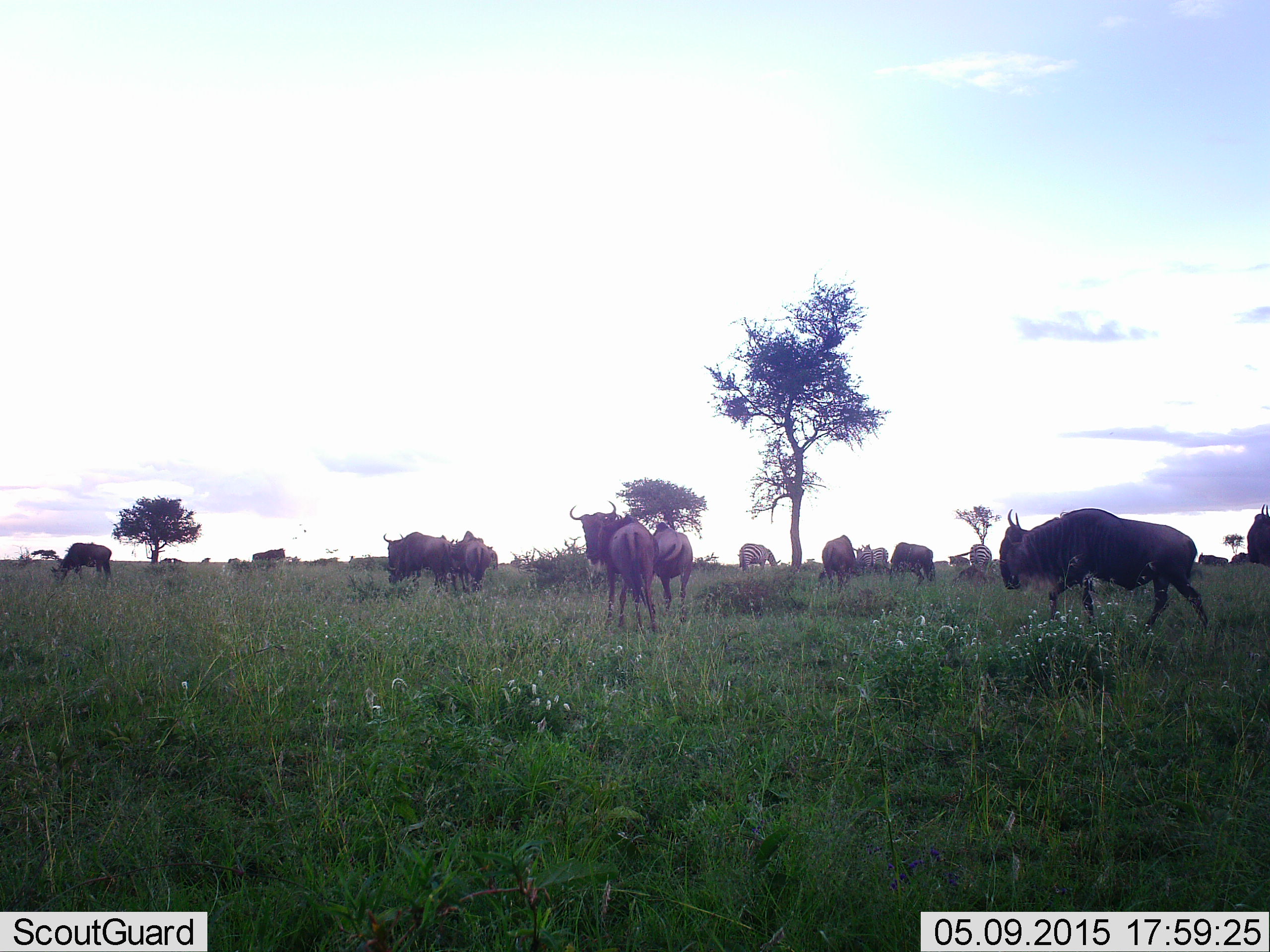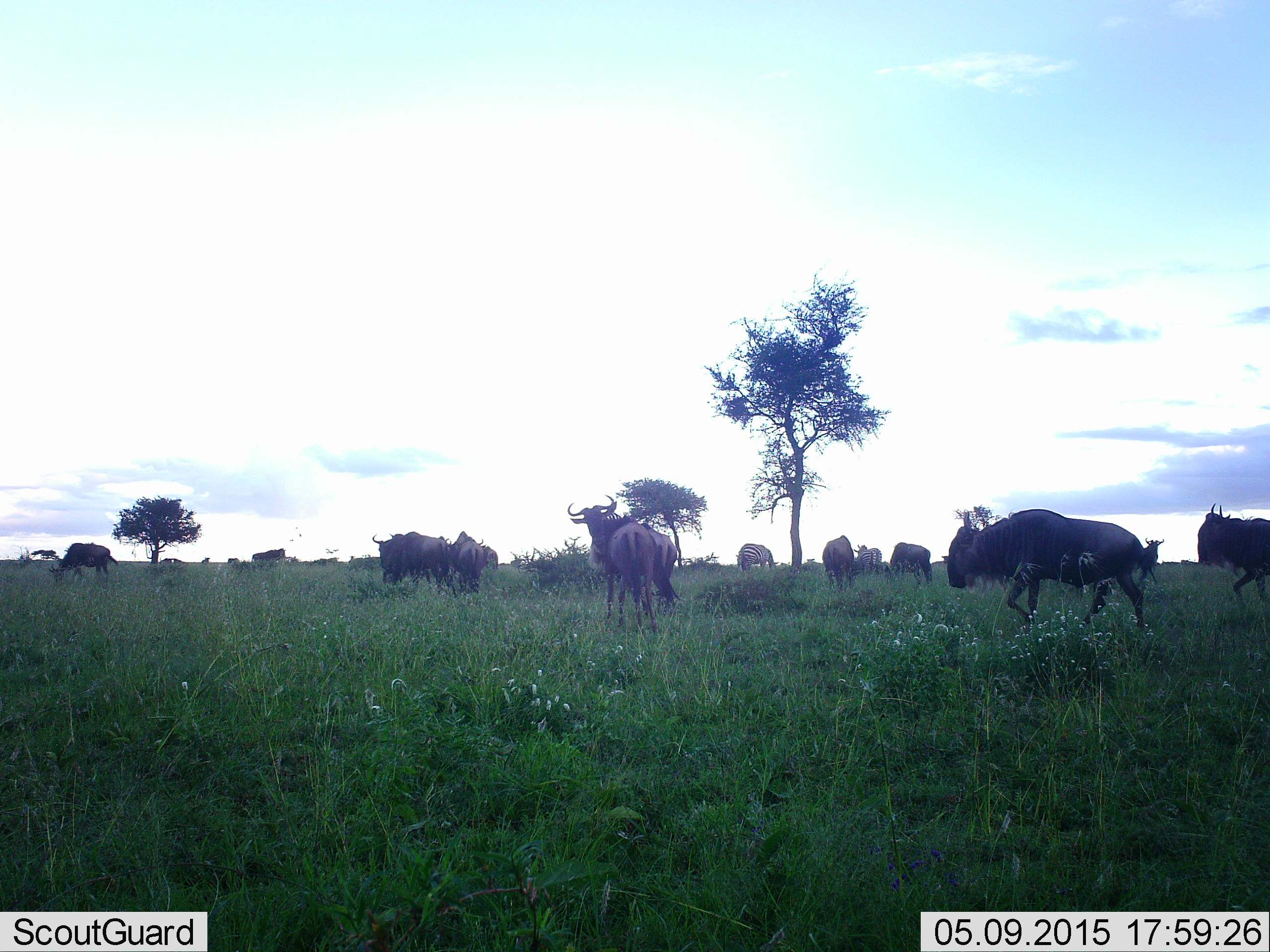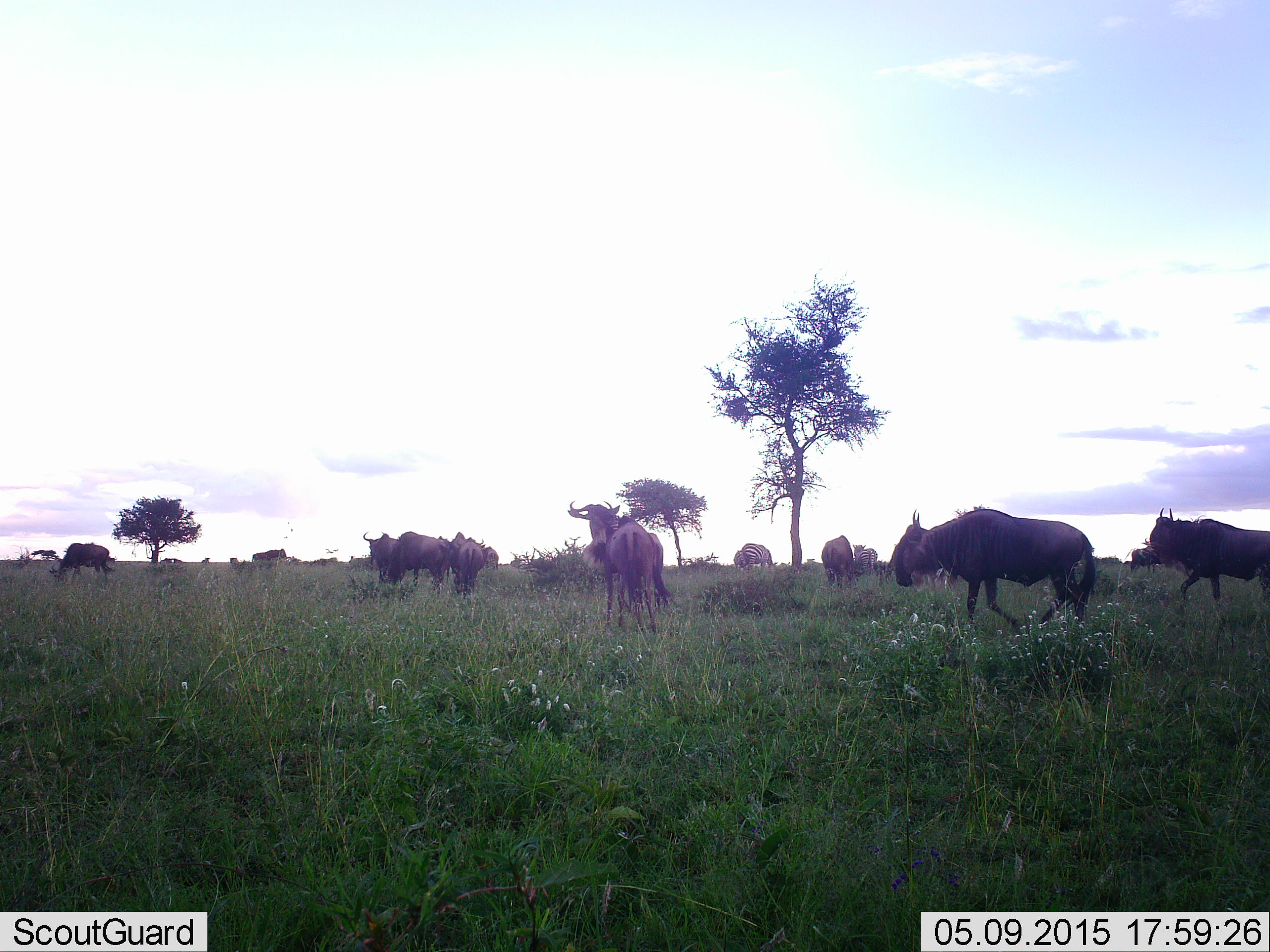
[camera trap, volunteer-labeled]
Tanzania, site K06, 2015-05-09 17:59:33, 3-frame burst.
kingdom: Animalia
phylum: Chordata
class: Mammalia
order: Artiodactyla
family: Bovidae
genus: Connochaetes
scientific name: Connochaetes taurinus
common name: blue wildebeest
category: wildebeest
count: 11-50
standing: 54%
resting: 8%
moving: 92%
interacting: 0%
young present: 0%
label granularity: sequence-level